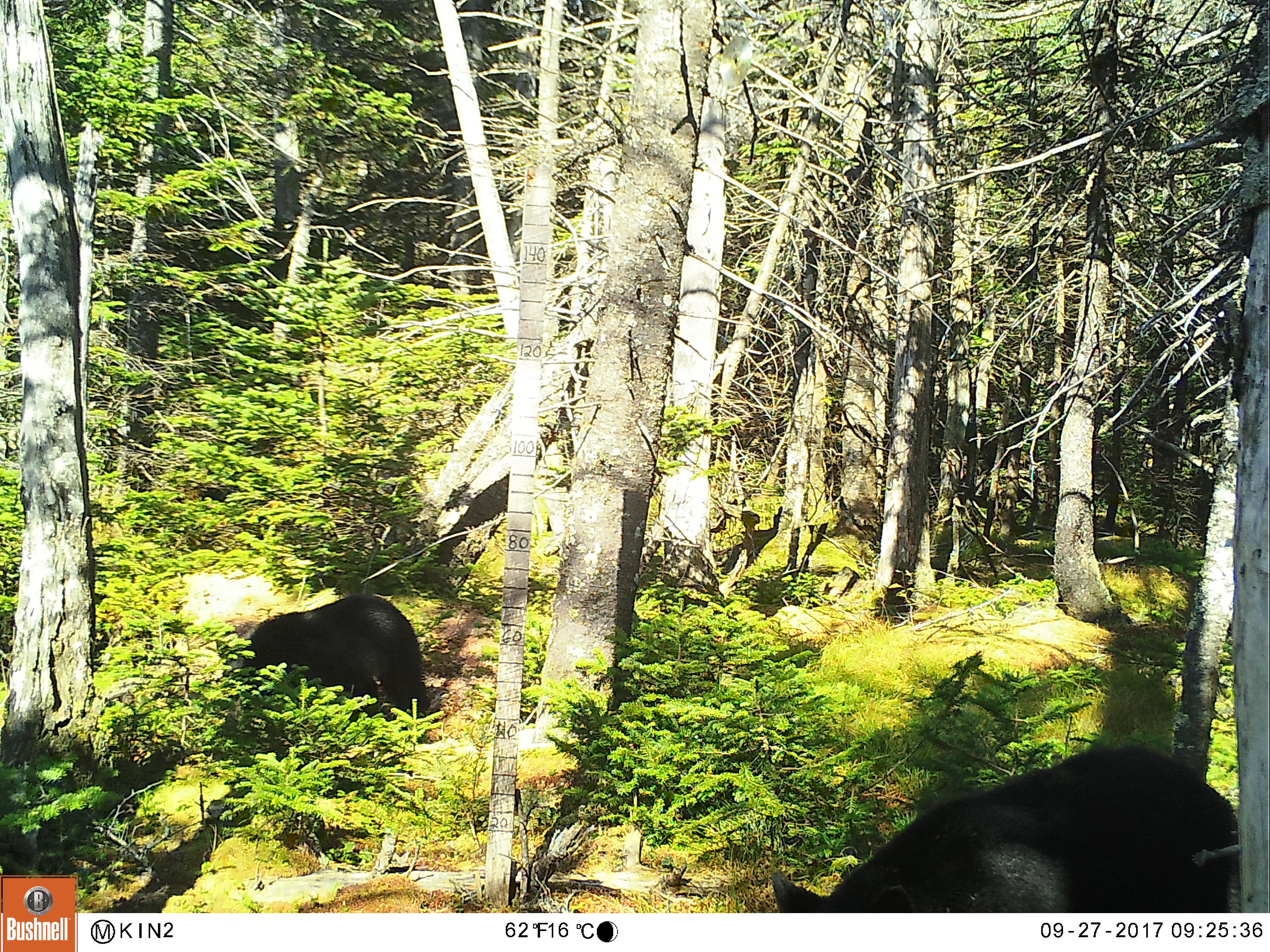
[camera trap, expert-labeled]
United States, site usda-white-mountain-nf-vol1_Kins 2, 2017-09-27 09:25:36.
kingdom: Animalia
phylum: Chordata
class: Mammalia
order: Carnivora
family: Ursidae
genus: Ursus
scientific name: Ursus americanus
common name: black bear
Black bear (Ursus americanus).